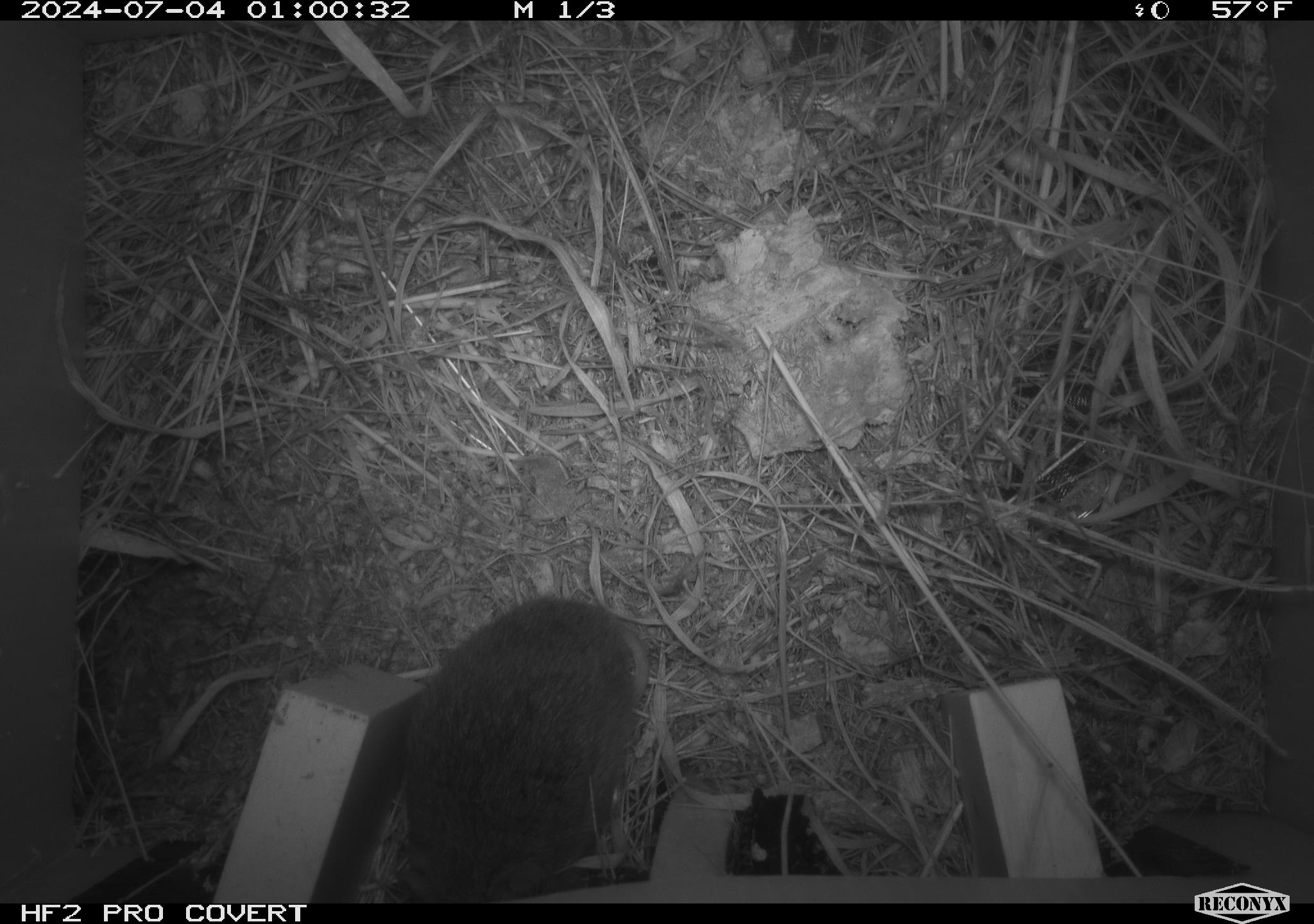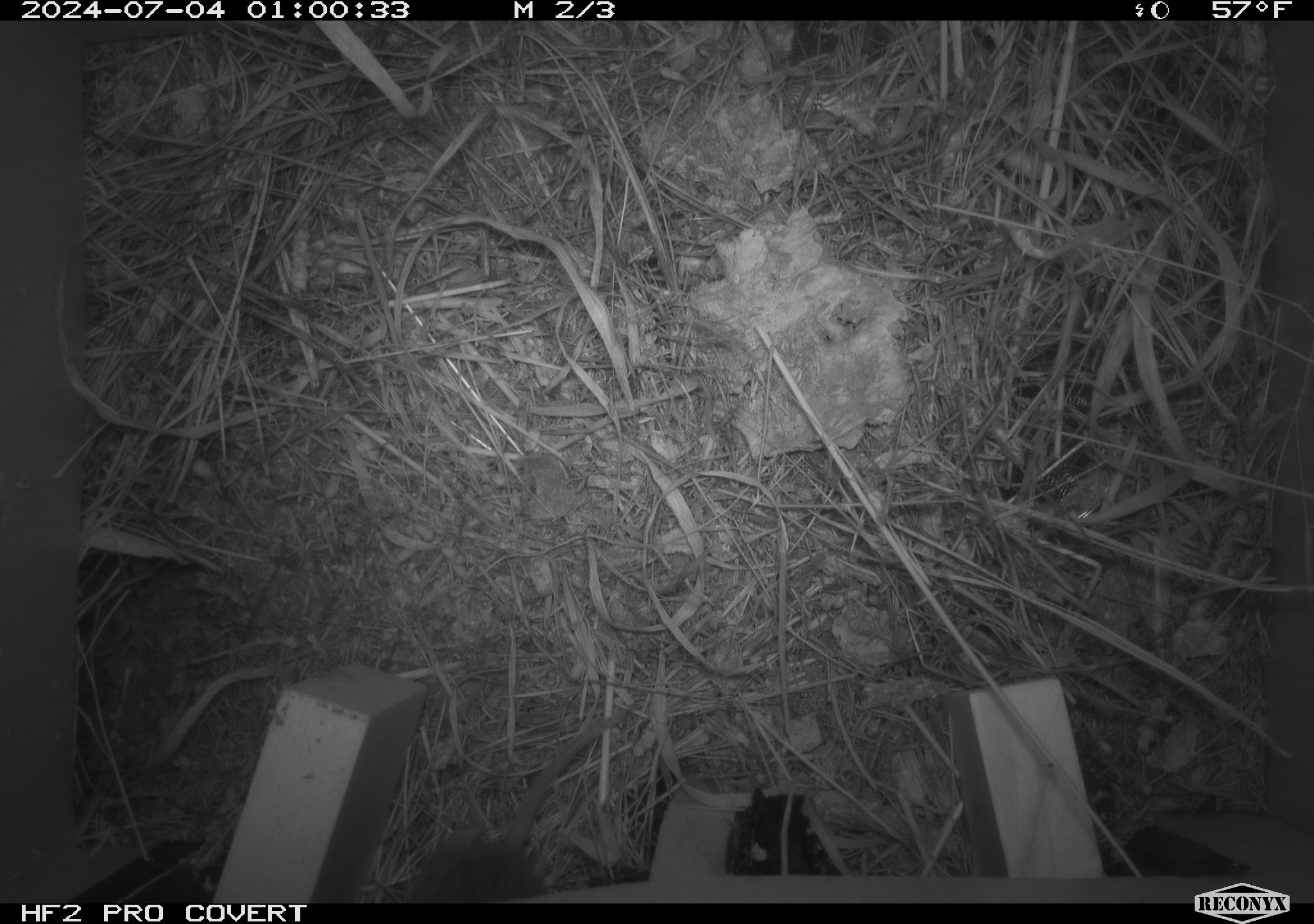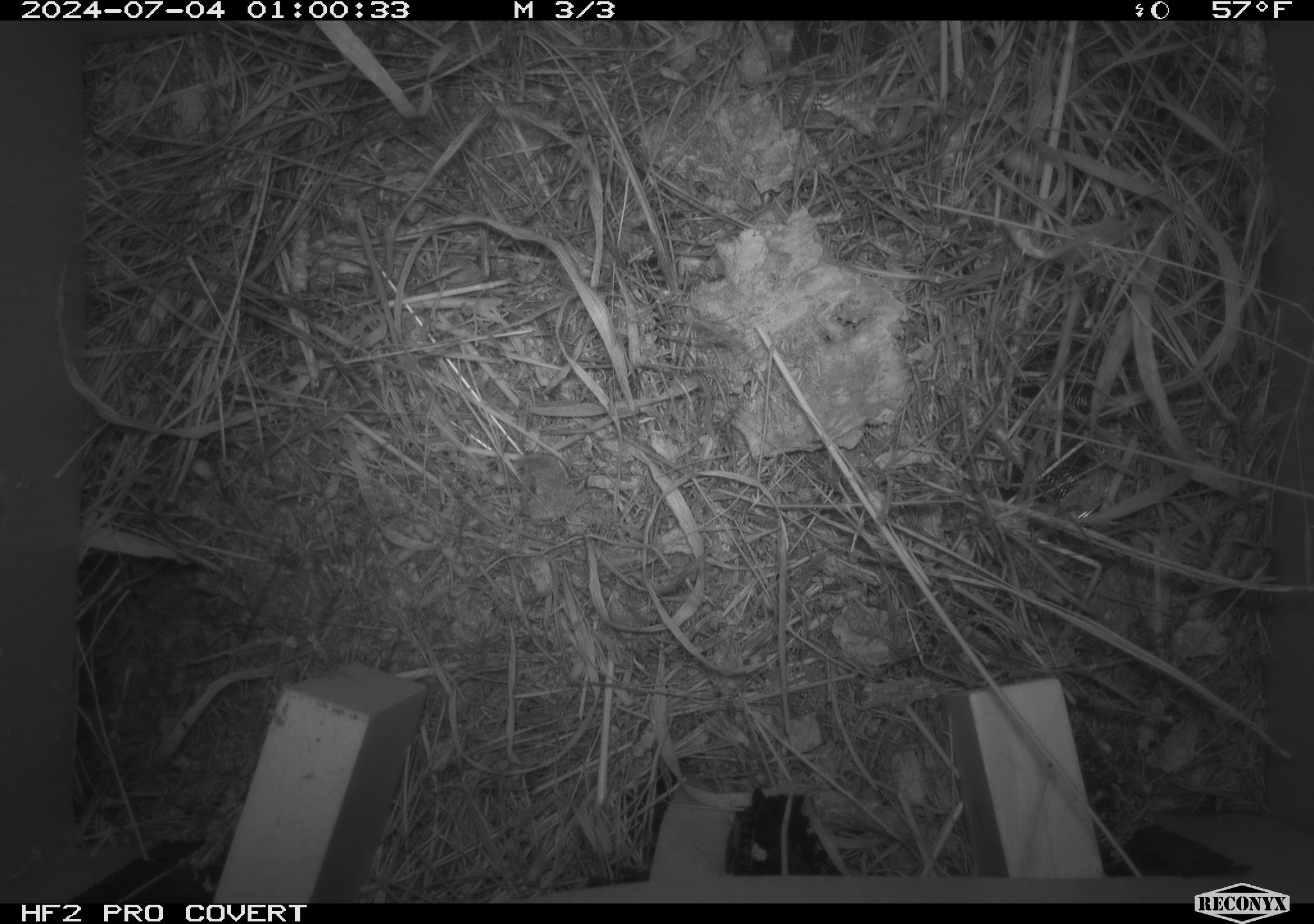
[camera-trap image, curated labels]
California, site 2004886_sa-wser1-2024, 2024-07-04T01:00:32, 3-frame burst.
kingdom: Animalia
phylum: Chordata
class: Mammalia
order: Rodentia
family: Cricetidae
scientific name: Arvicolinae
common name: voles, lemmings, and muskrats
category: arvicolinae subfamily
Arvicolinae subfamily (voles, lemmings, and muskrats) (Arvicolinae).